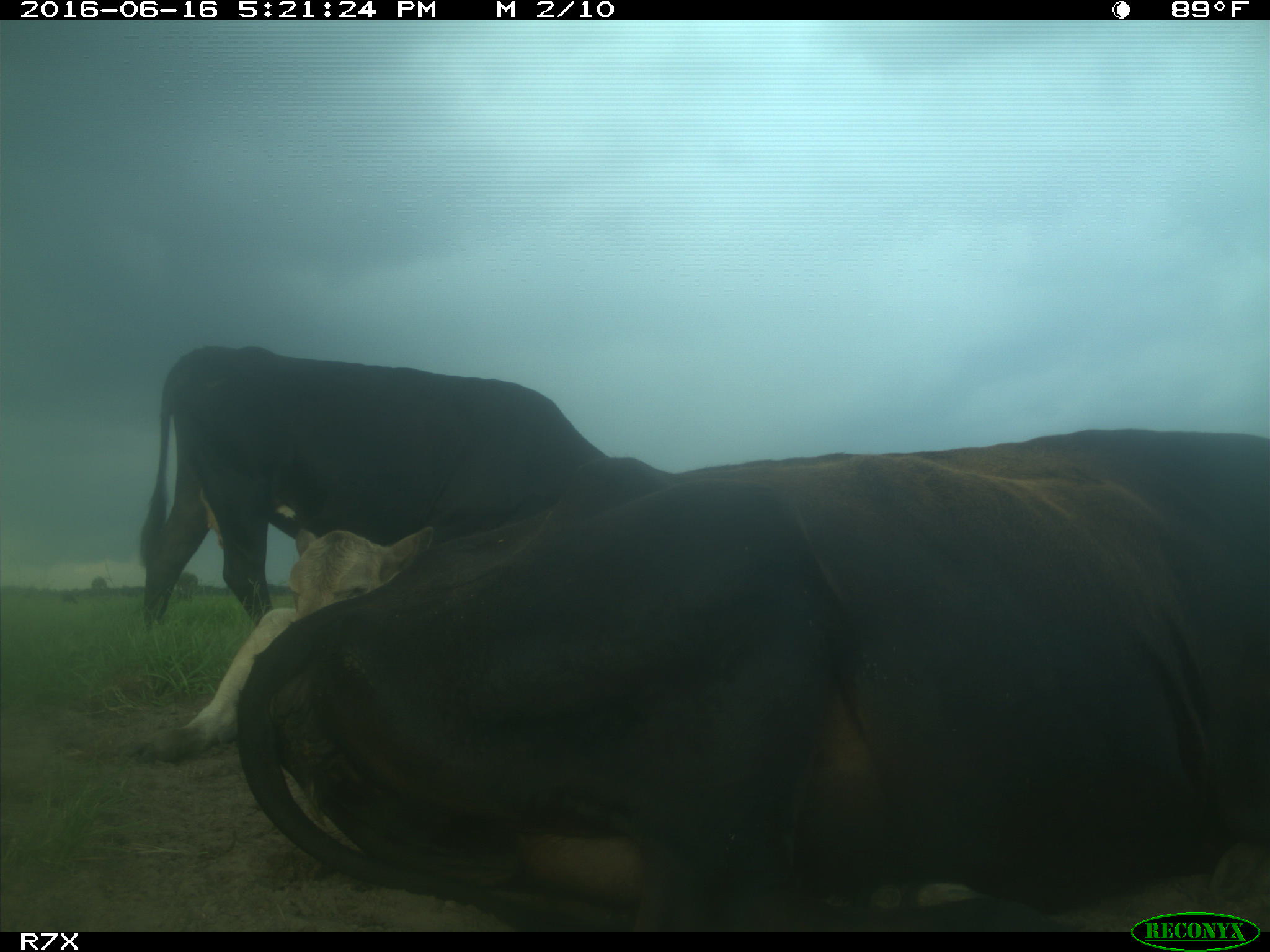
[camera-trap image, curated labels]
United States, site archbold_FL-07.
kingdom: Animalia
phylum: Chordata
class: Mammalia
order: Artiodactyla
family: Bovidae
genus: Bos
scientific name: Bos taurus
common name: domestic cow